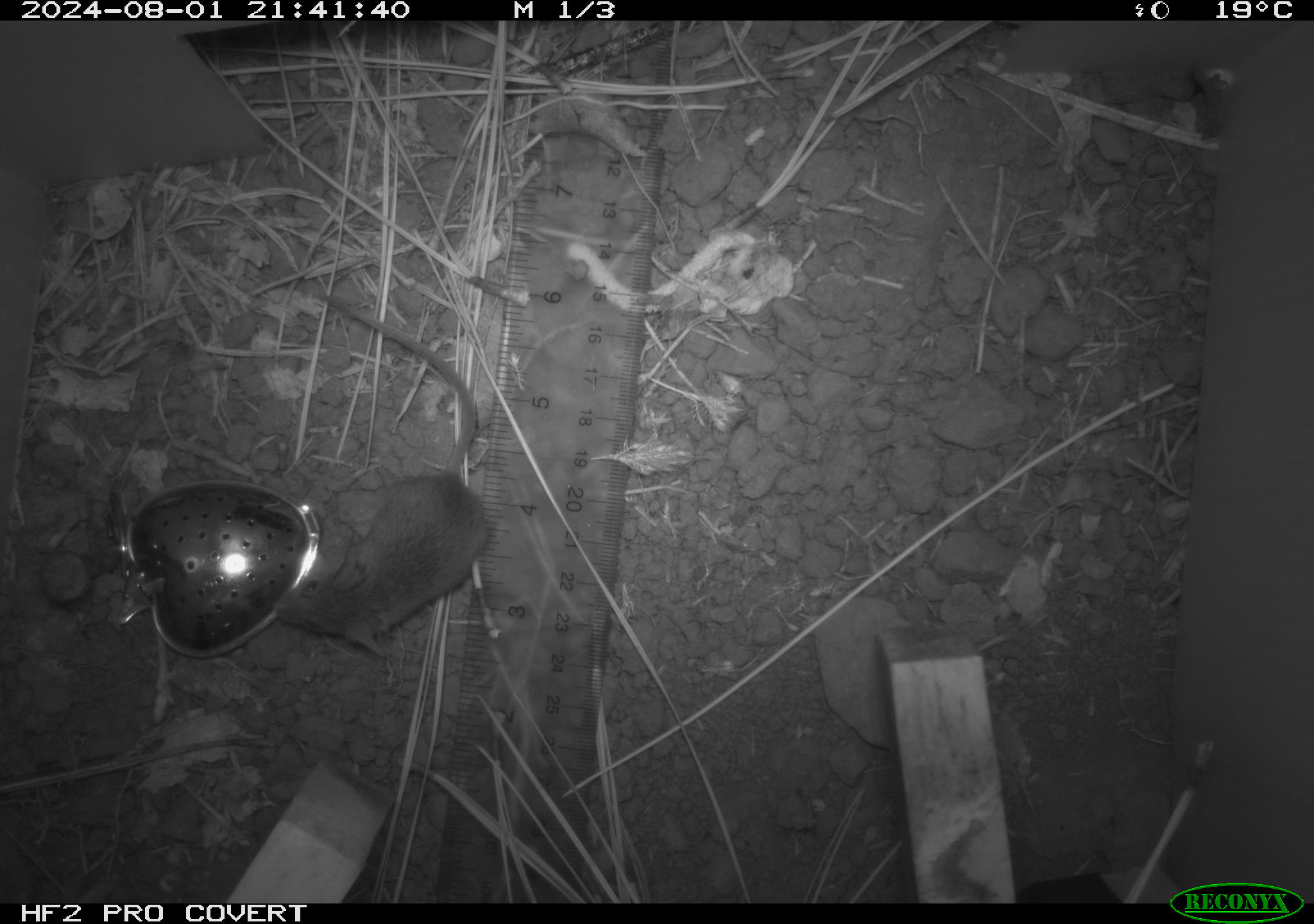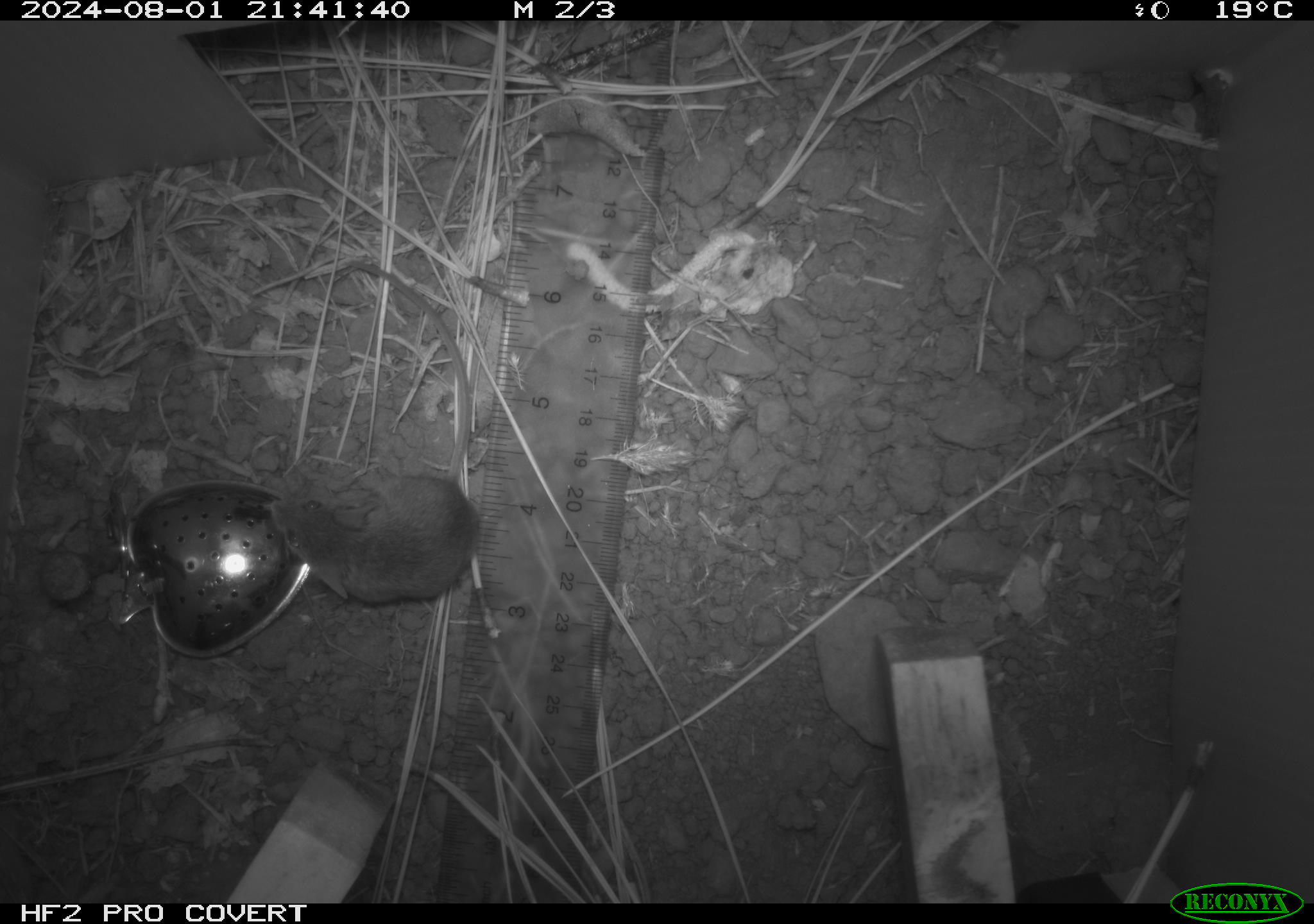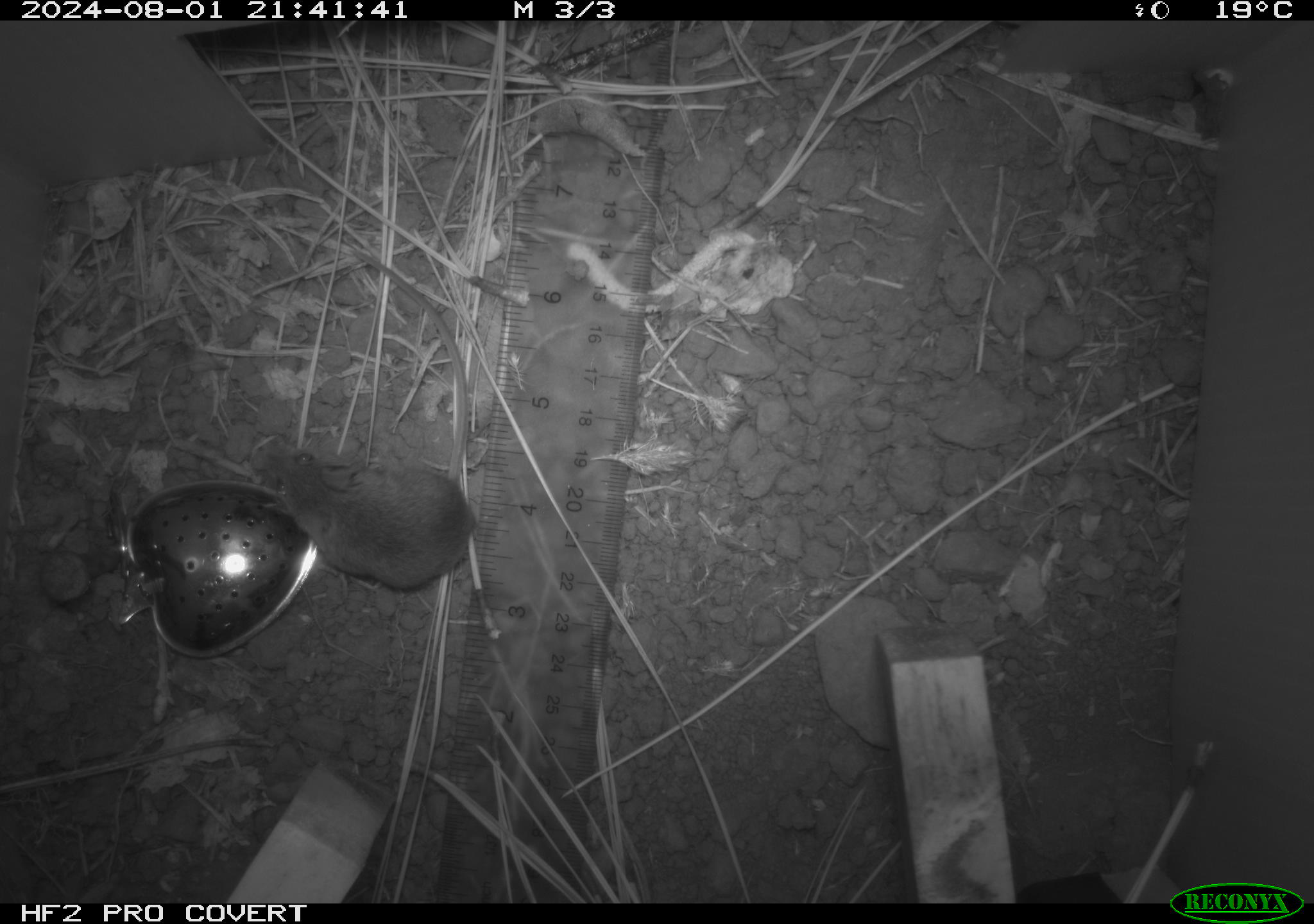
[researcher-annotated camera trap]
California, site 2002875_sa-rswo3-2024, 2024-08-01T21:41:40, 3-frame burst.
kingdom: Animalia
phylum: Chordata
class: Mammalia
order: Rodentia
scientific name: Rodentia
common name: mouse species